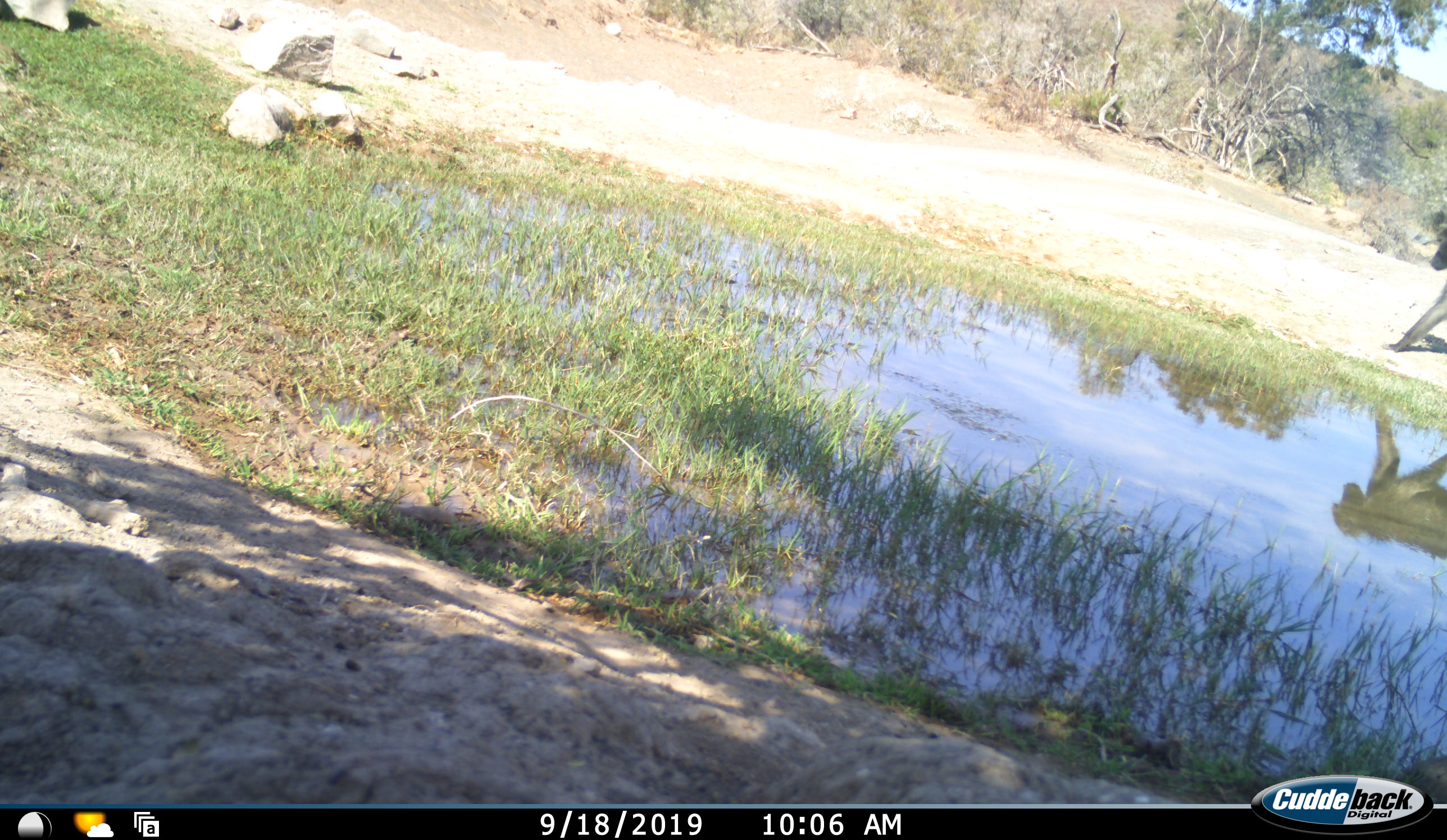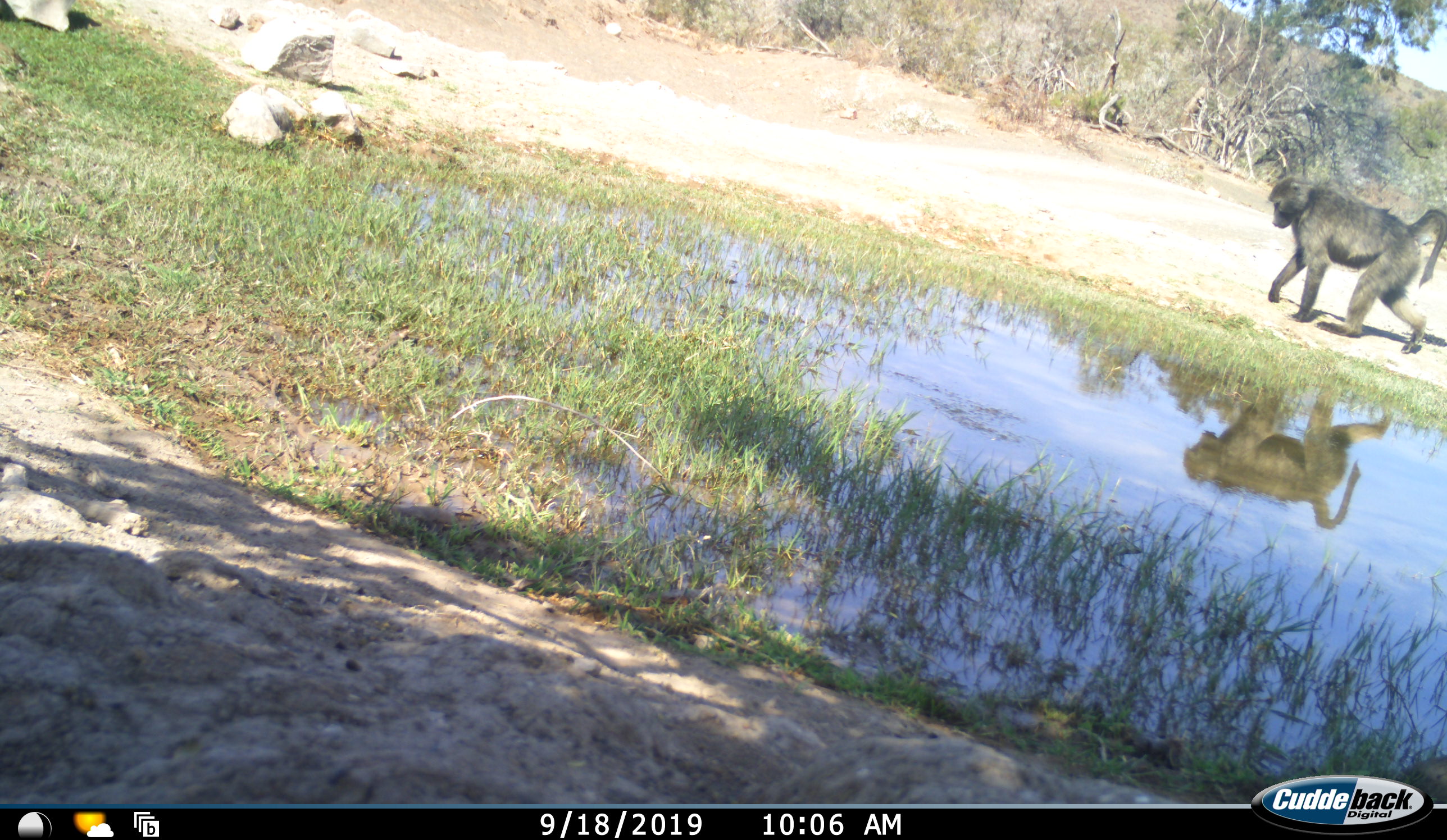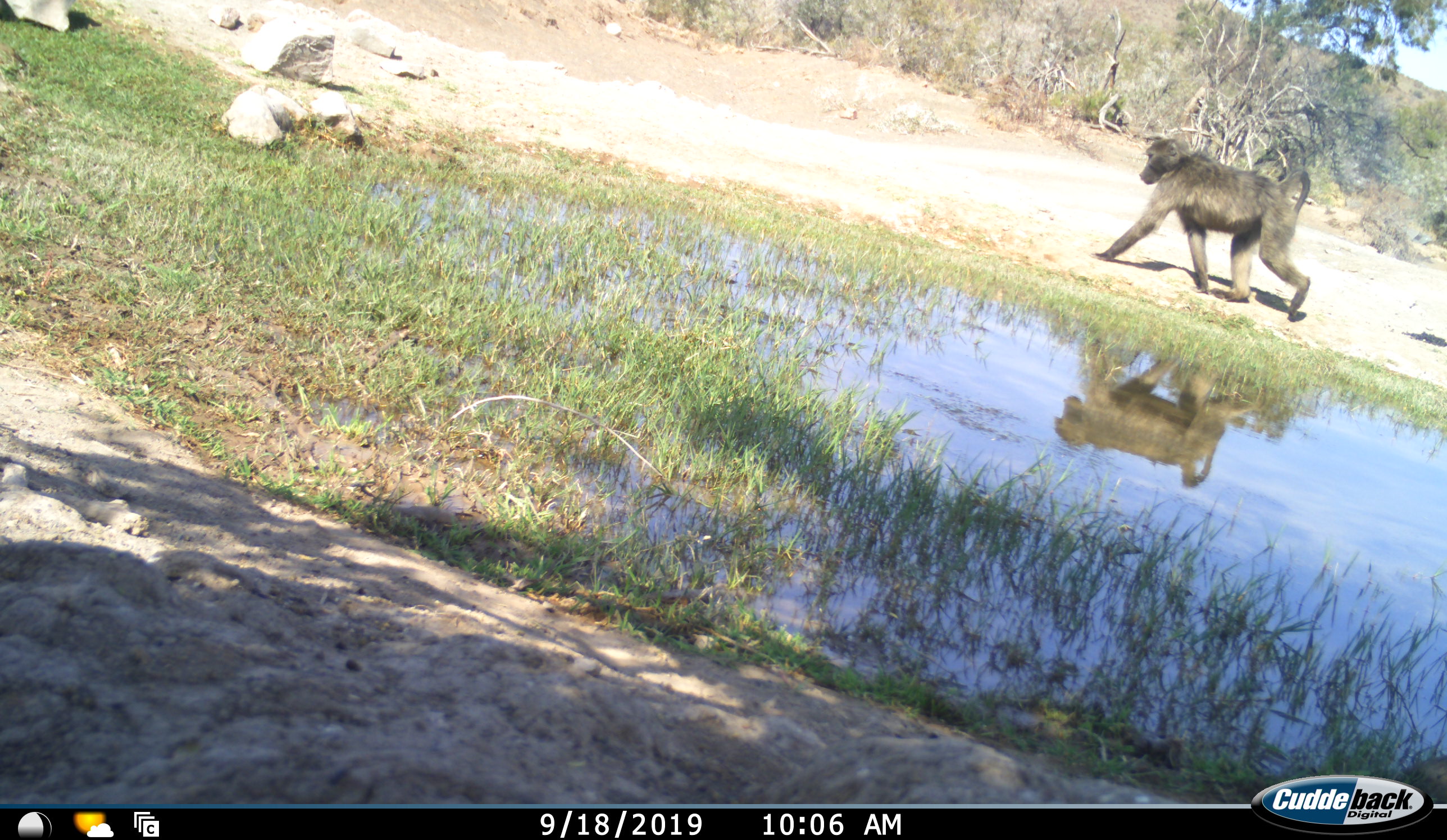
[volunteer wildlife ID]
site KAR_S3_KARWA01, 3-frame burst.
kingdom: Animalia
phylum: Chordata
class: Mammalia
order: Primates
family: Cercopithecidae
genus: Papio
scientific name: Papio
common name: baboon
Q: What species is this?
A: Baboon (Papio).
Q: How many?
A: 1.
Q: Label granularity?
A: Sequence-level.